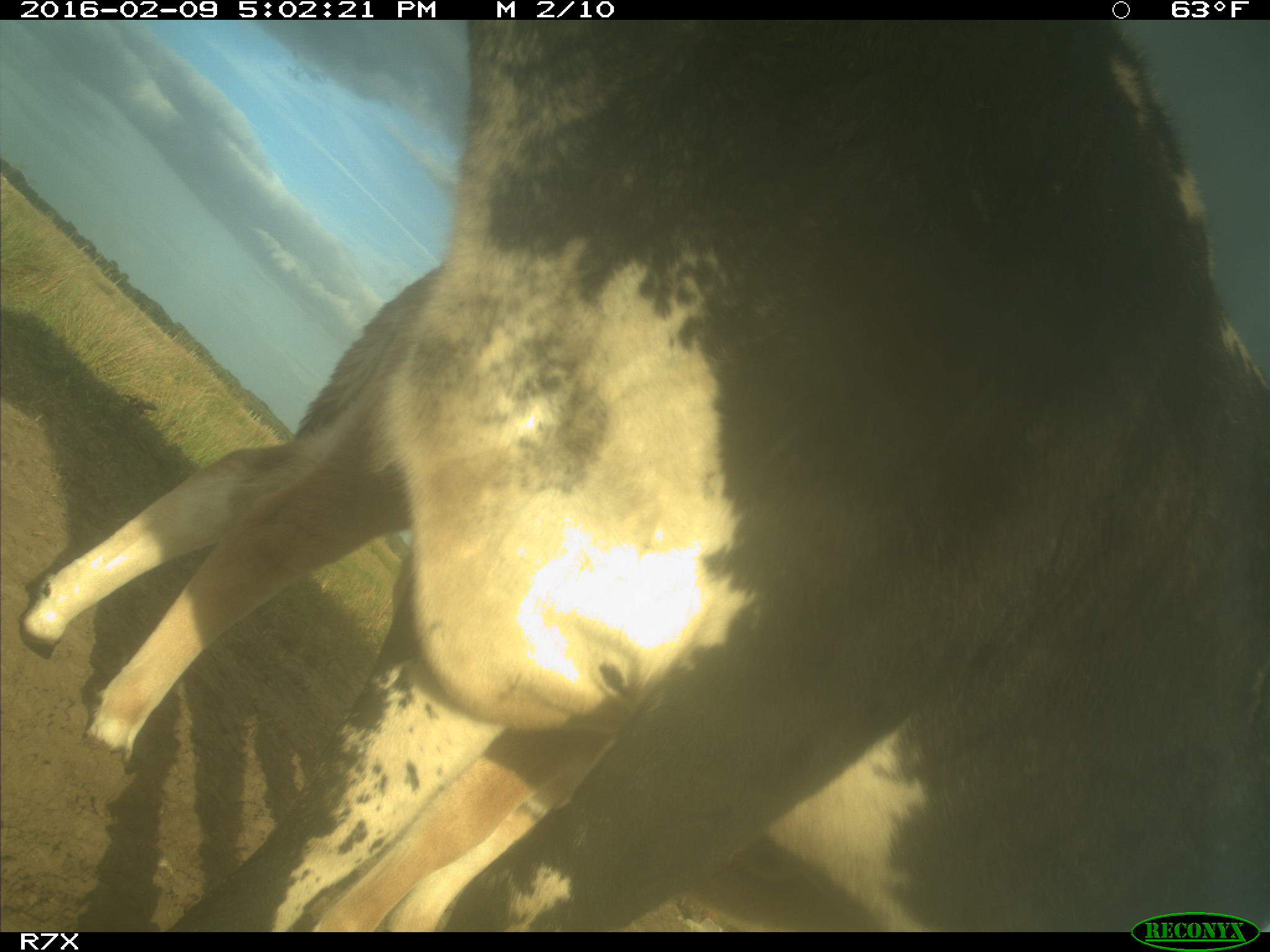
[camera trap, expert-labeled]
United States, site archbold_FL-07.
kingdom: Animalia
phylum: Chordata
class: Mammalia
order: Artiodactyla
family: Bovidae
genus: Bos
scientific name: Bos taurus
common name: domestic cow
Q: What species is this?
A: Bos taurus (domestic cow).